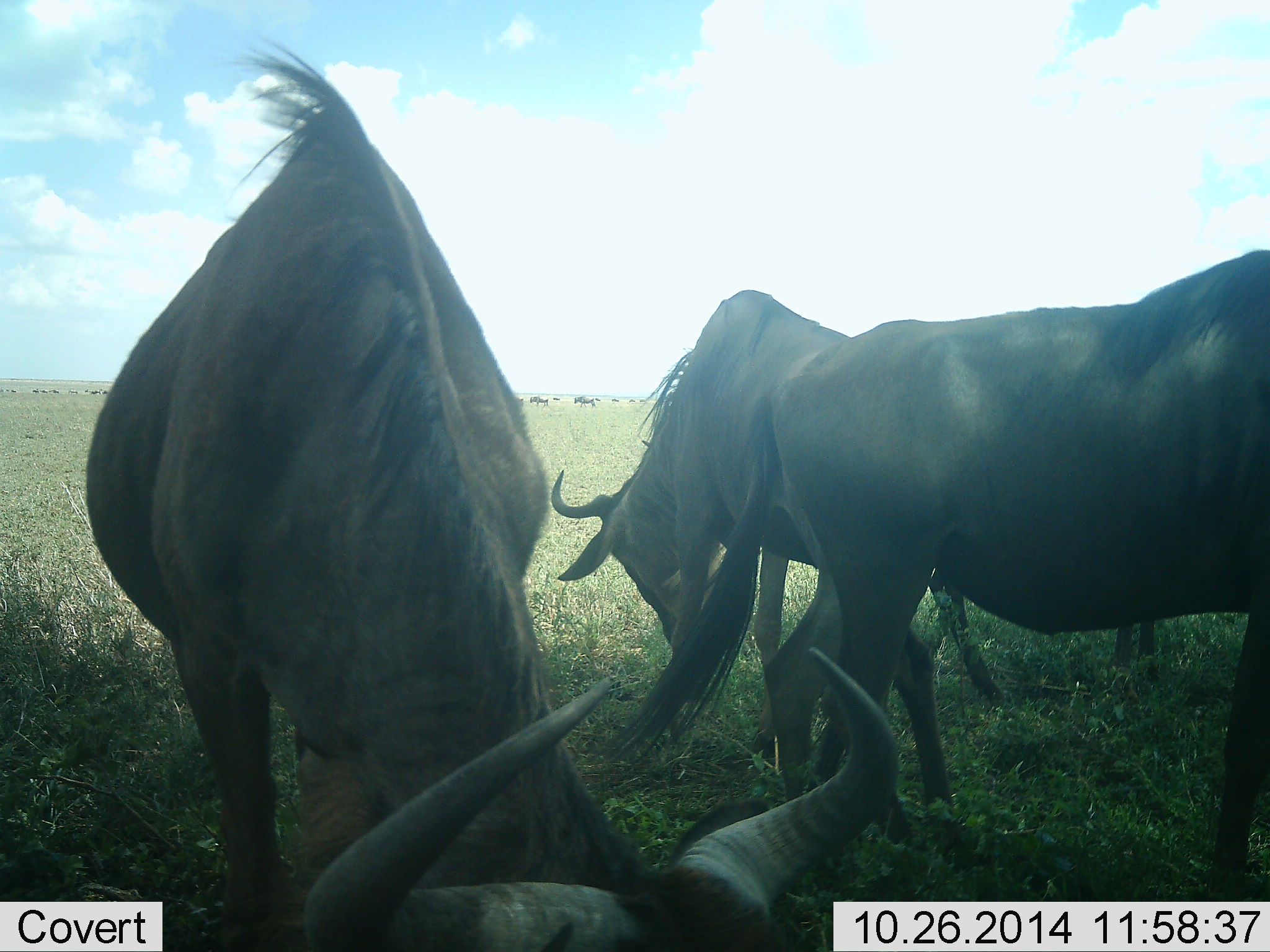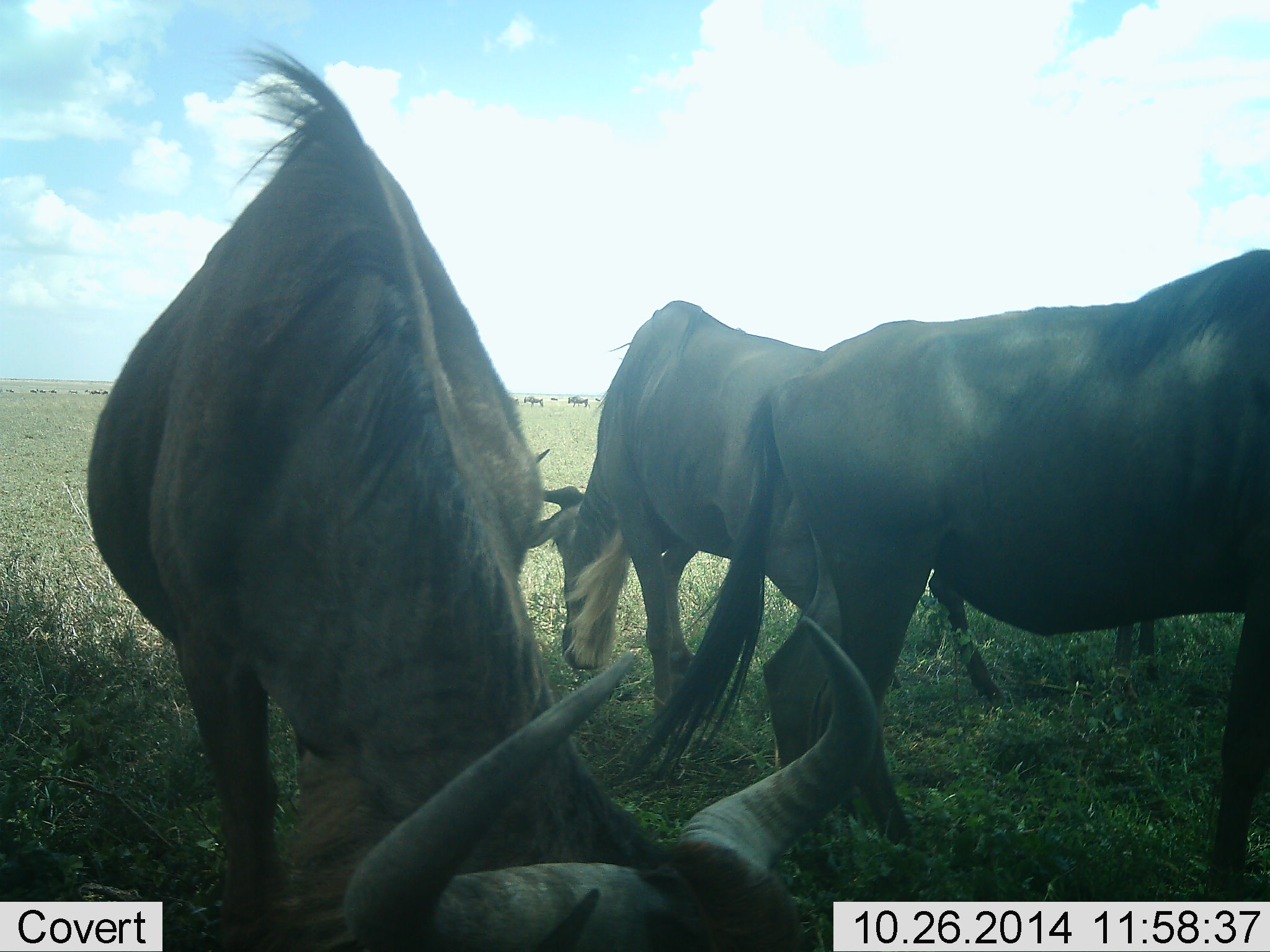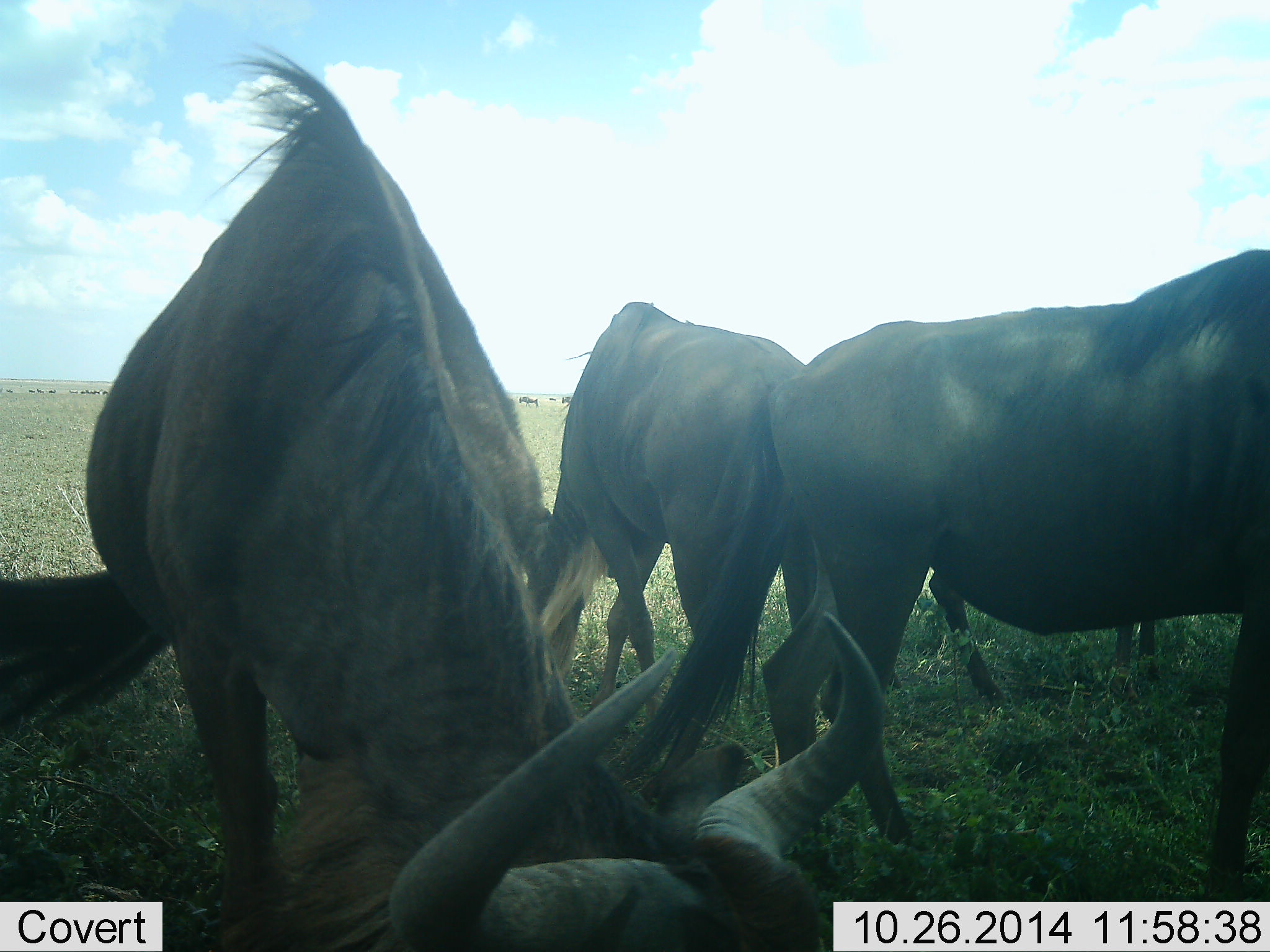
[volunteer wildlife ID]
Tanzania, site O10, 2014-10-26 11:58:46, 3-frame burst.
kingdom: Animalia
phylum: Chordata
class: Mammalia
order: Artiodactyla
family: Bovidae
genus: Connochaetes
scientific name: Connochaetes taurinus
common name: blue wildebeest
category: wildebeest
Wildebeest (blue wildebeest) (Connochaetes taurinus), count 4. Behavior (volunteer vote fractions): standing 50%, resting 0%, moving 20%, interacting 0%. Young present (vote fraction): 10%. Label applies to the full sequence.